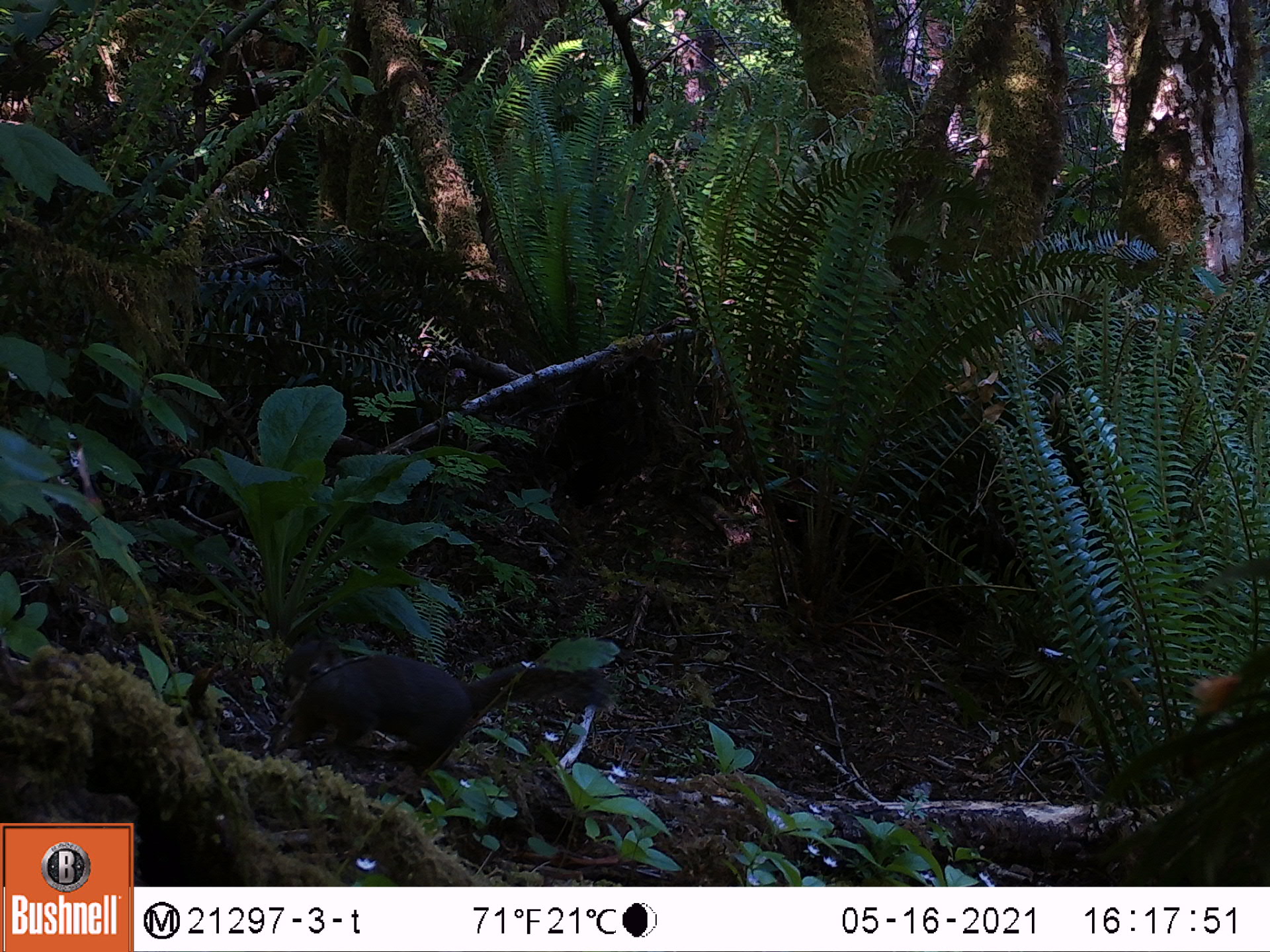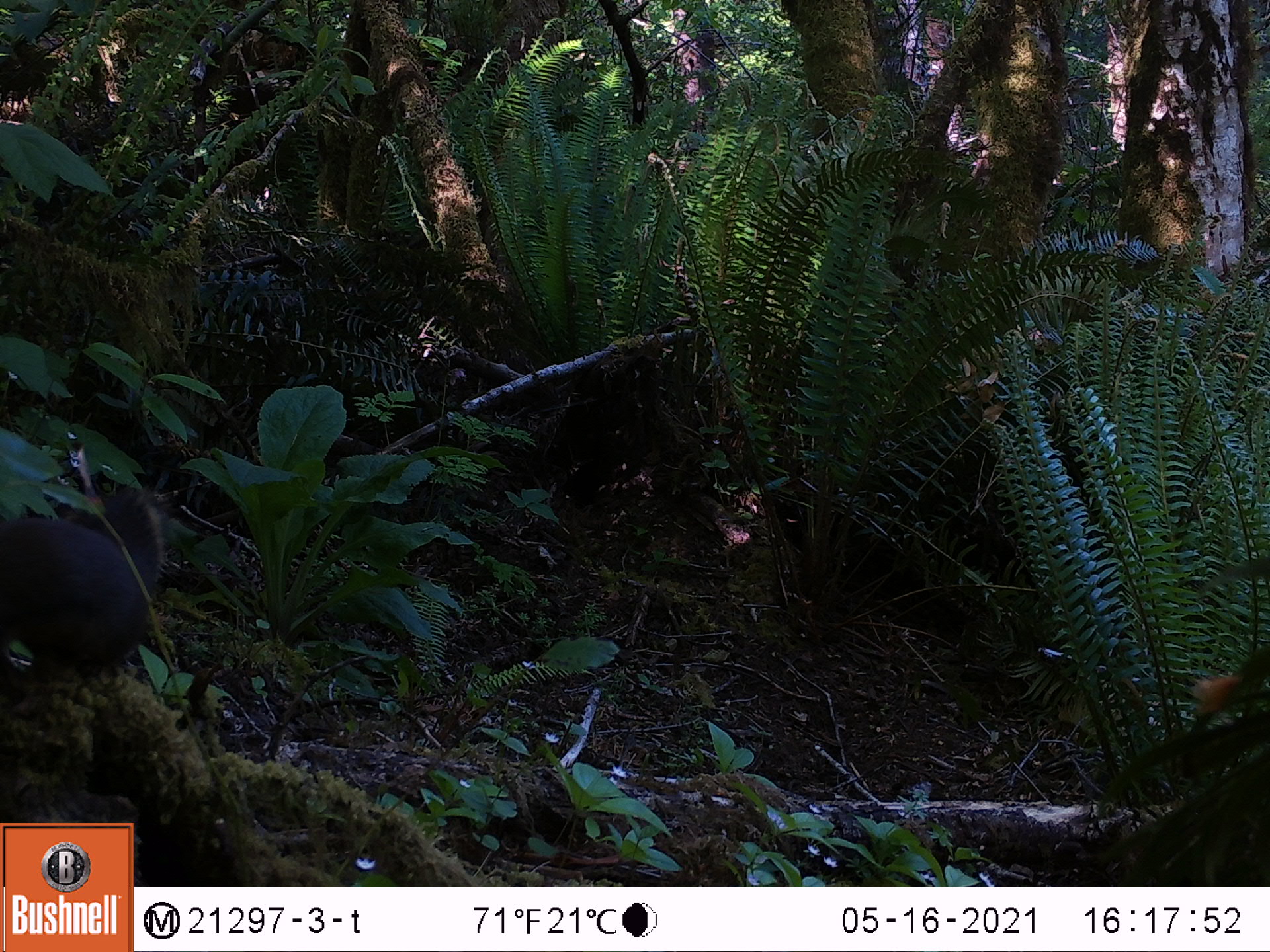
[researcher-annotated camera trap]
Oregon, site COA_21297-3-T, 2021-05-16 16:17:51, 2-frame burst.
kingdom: Animalia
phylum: Chordata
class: Mammalia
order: Rodentia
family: Sciuridae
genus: Tamiasciurus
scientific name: Tamiasciurus douglasii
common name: douglas squirrel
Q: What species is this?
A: Douglas squirrel (Tamiasciurus douglasii).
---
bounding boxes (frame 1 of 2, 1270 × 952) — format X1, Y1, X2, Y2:
douglas squirrel: 273, 648, 616, 775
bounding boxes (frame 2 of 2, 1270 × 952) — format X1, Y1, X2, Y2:
douglas squirrel: 11, 477, 167, 691